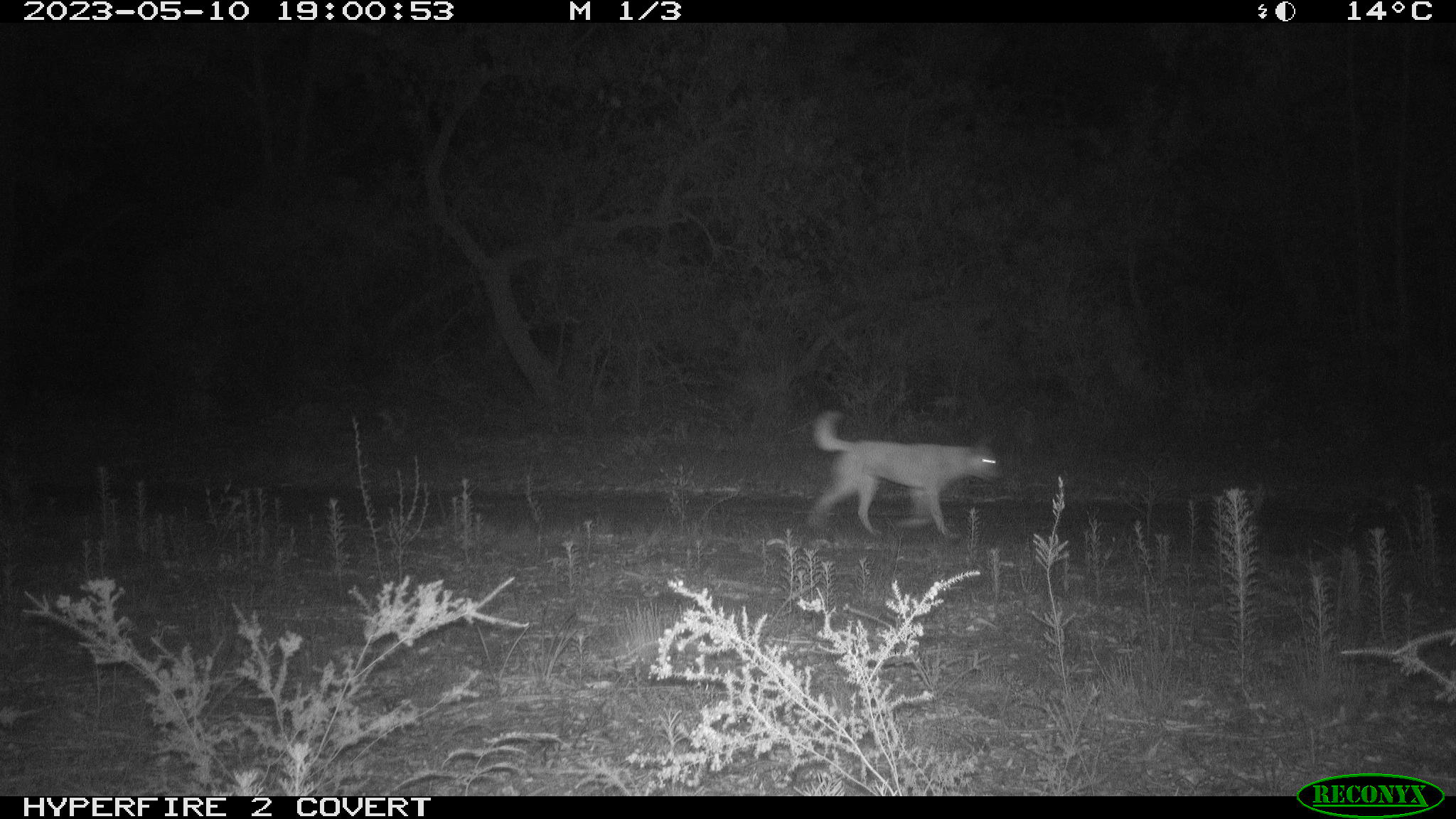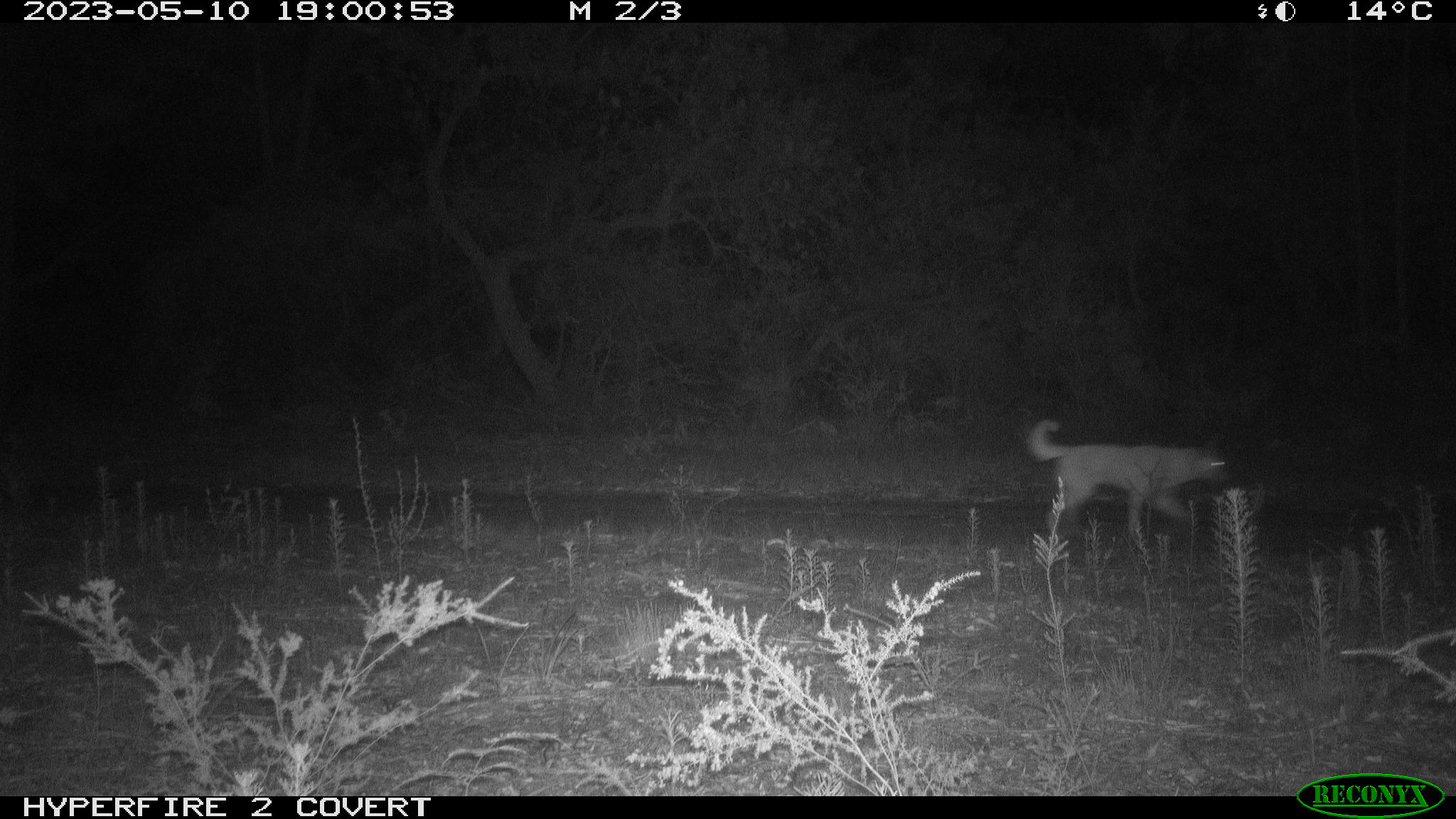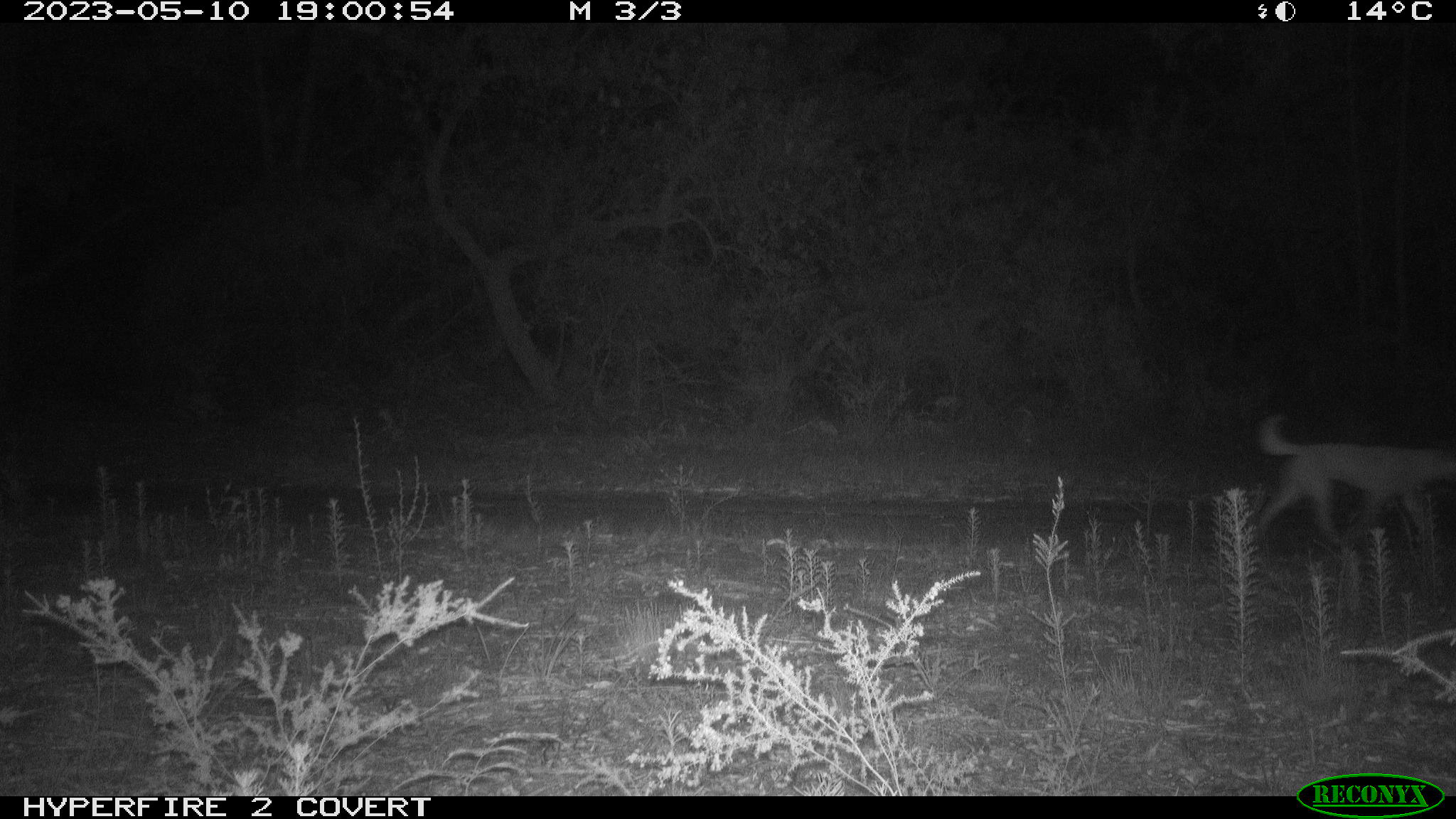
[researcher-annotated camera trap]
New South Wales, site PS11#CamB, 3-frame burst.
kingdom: Animalia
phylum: Chordata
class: Mammalia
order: Carnivora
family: Canidae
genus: Canis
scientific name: Canis familiaris dingo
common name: dingo